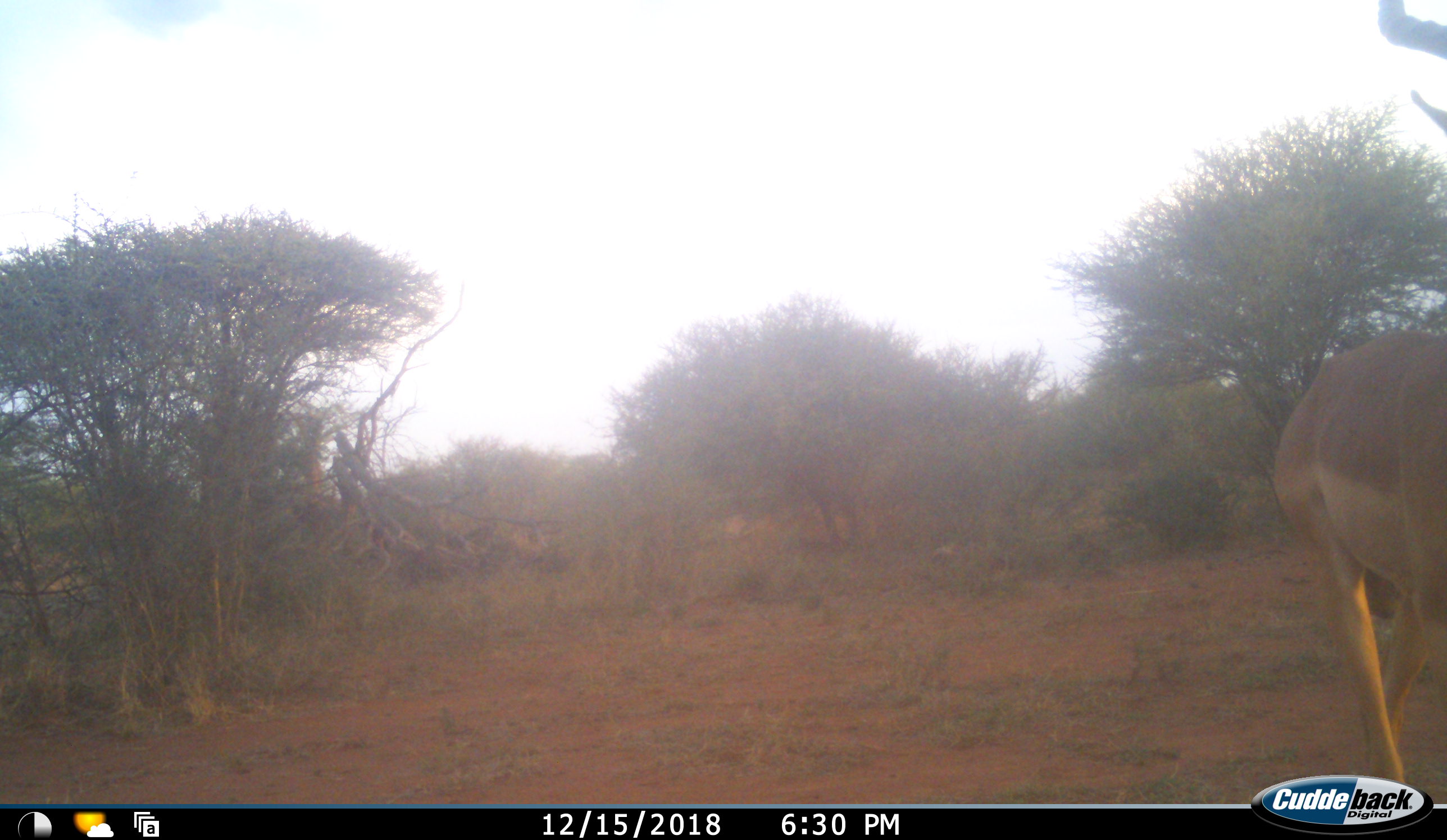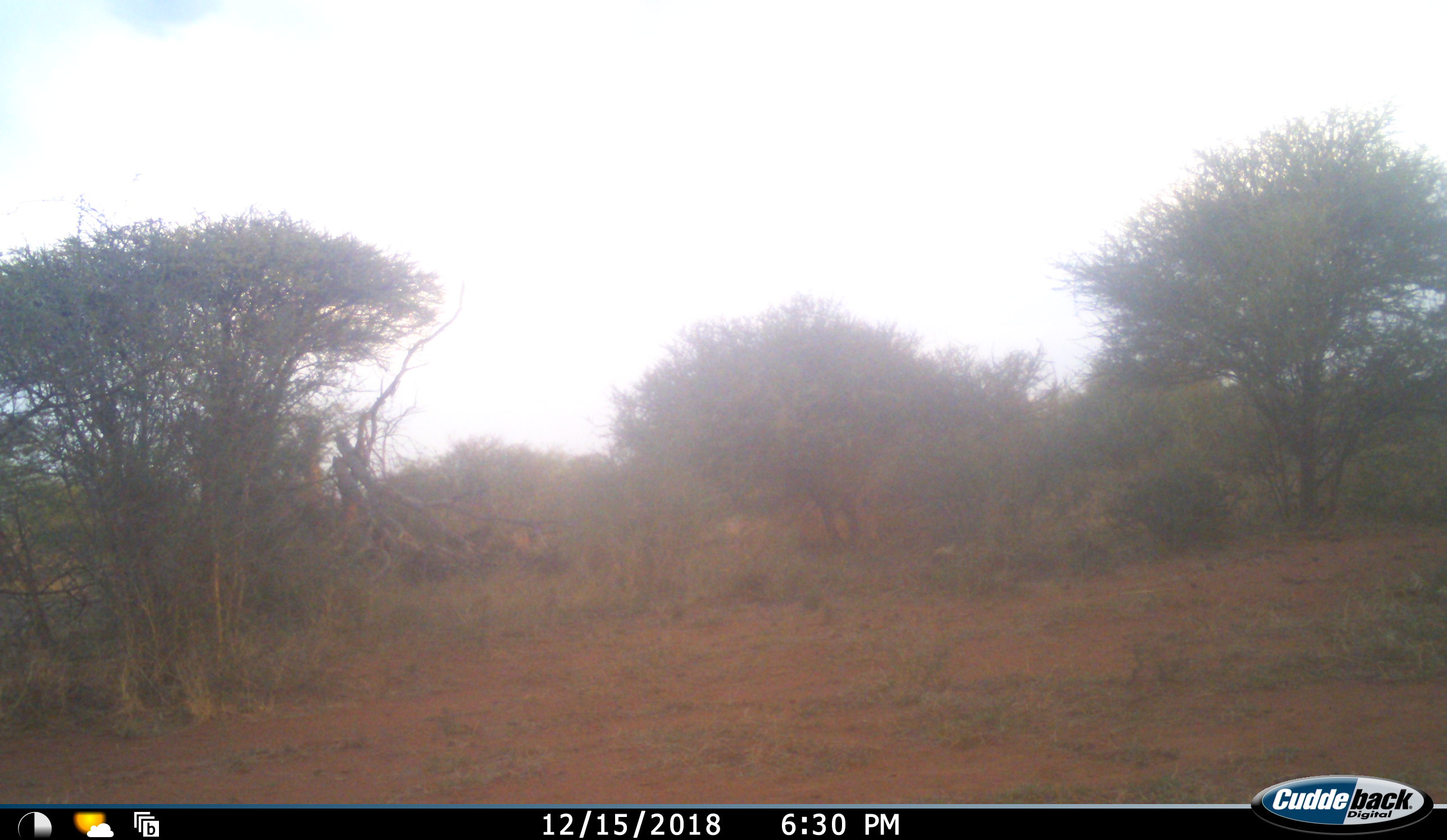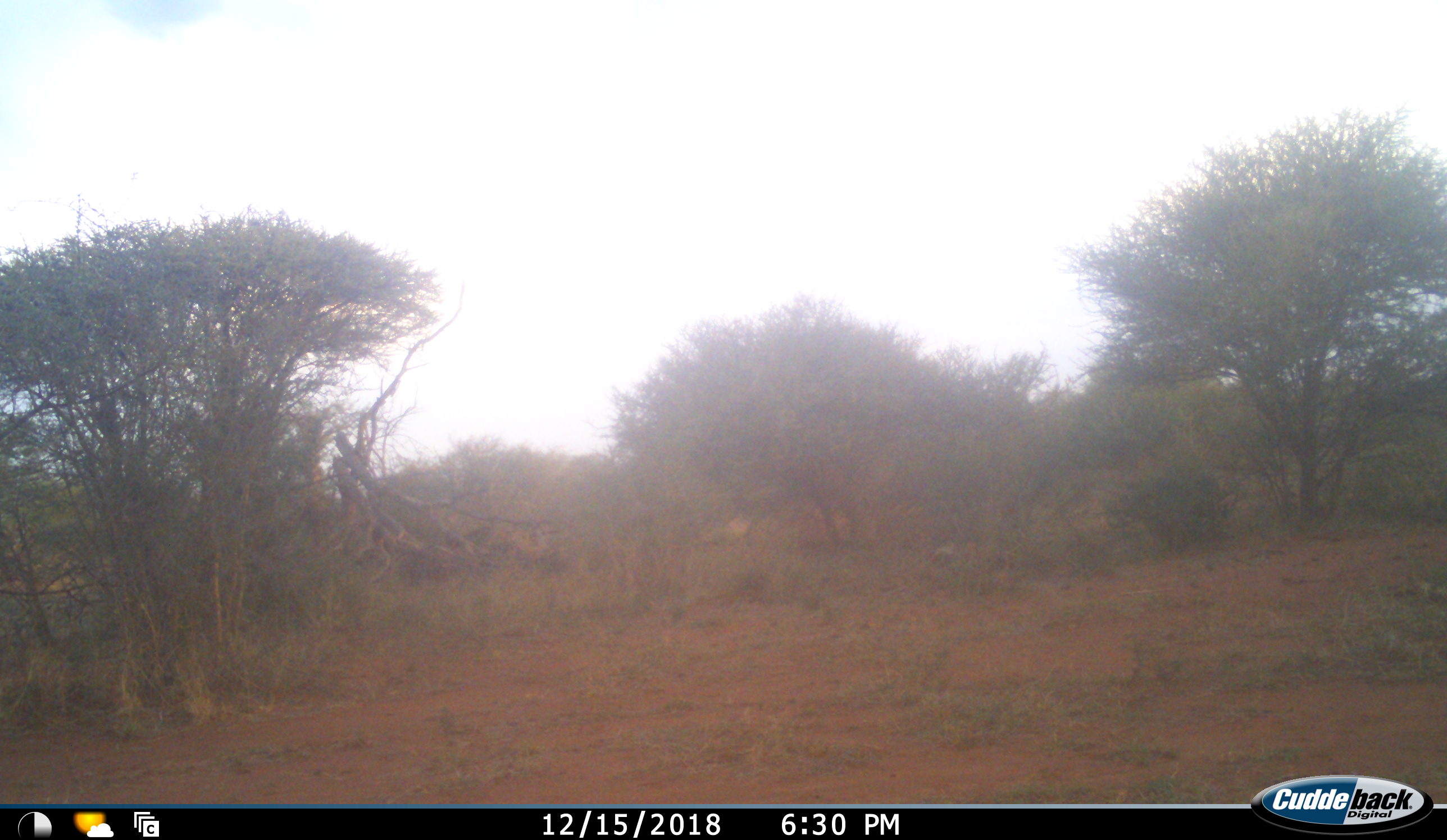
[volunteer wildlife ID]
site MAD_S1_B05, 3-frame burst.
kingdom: Animalia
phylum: Chordata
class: Mammalia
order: Artiodactyla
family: Bovidae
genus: Aepyceros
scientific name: Aepyceros melampus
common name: impala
Impala (Aepyceros melampus), count 1. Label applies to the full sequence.